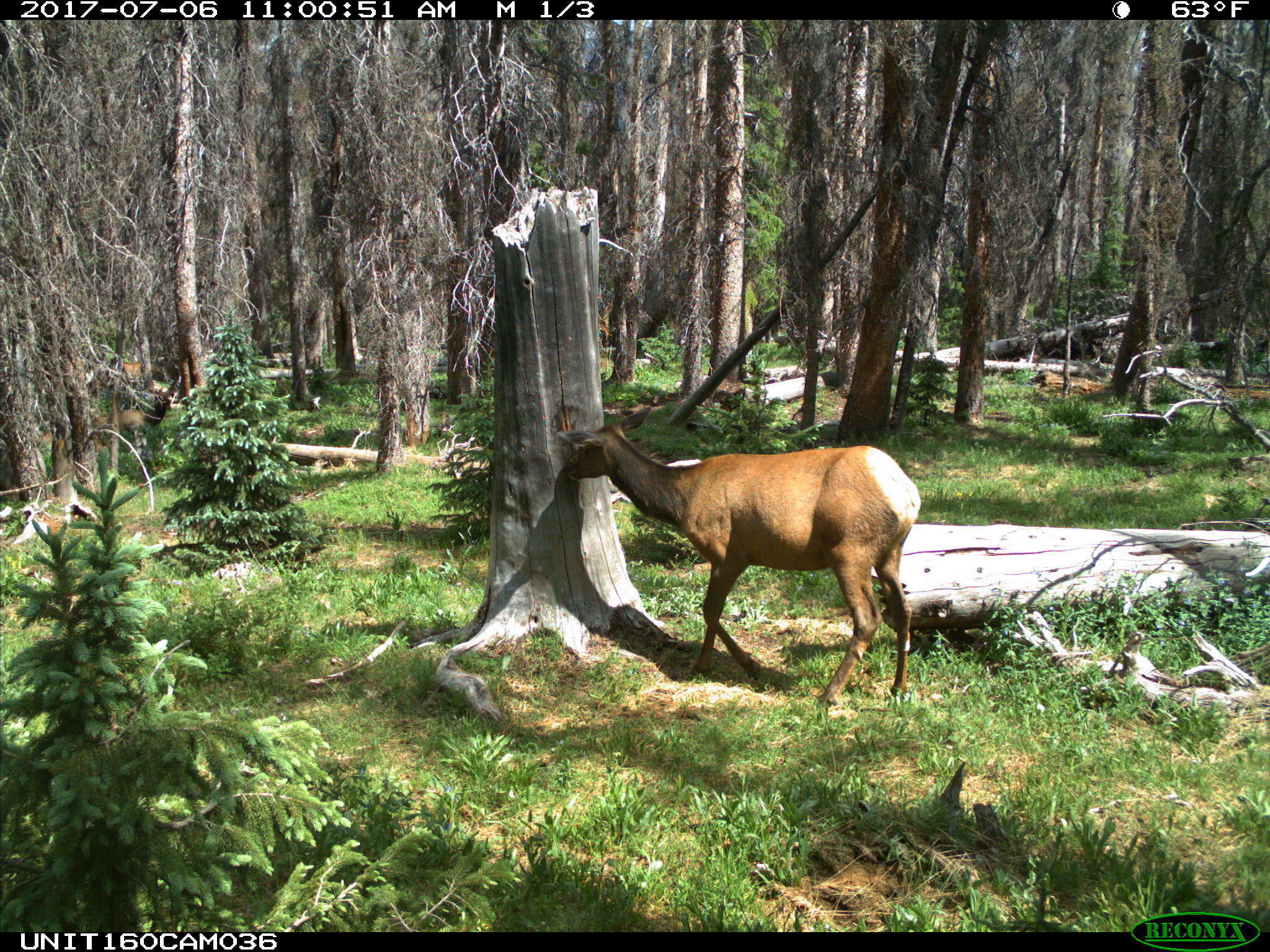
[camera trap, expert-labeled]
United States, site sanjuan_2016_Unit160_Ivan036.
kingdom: Animalia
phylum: Chordata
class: Mammalia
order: Artiodactyla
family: Cervidae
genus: Cervus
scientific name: Cervus elaphus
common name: red deer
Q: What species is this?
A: Cervus elaphus (red deer).